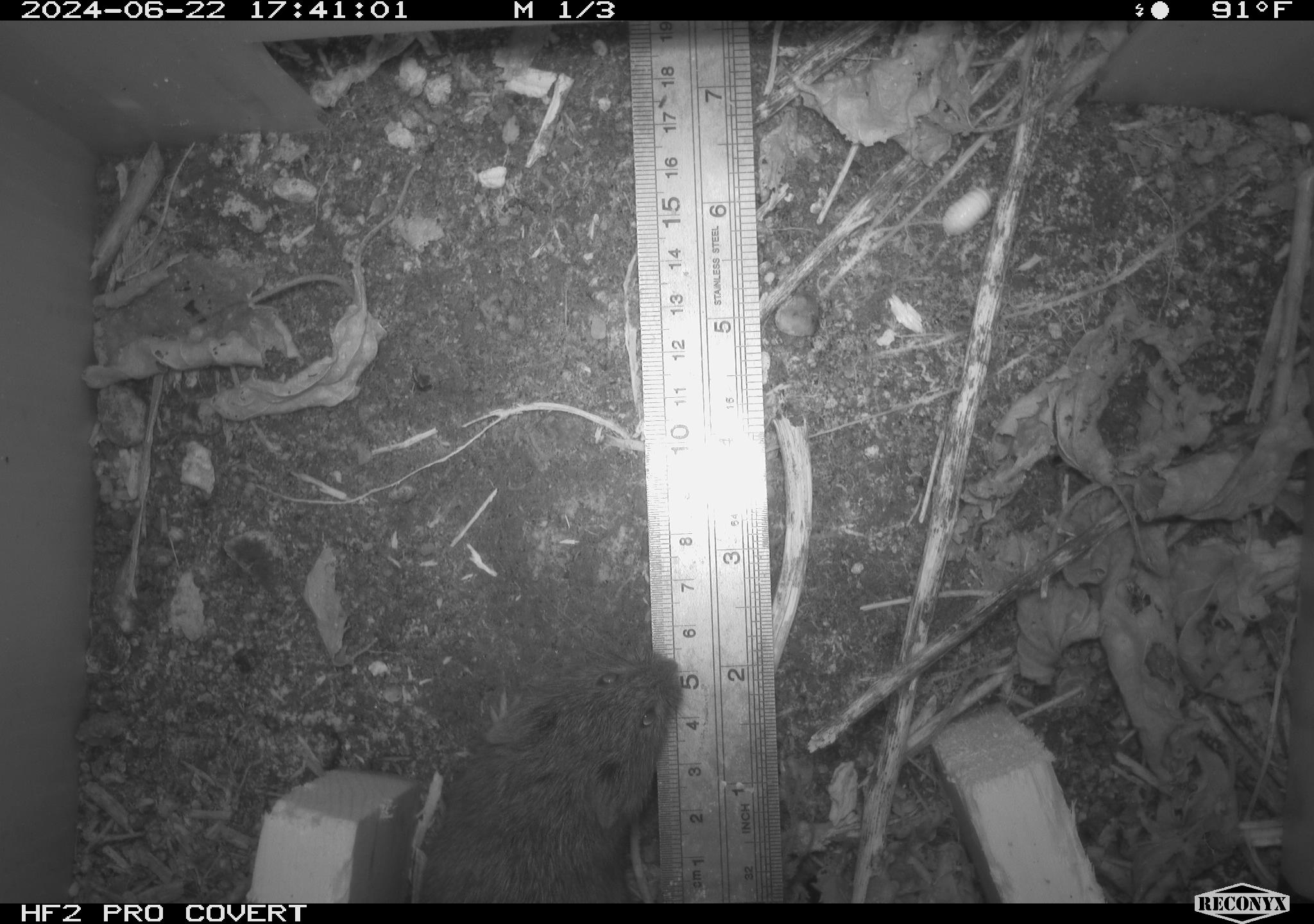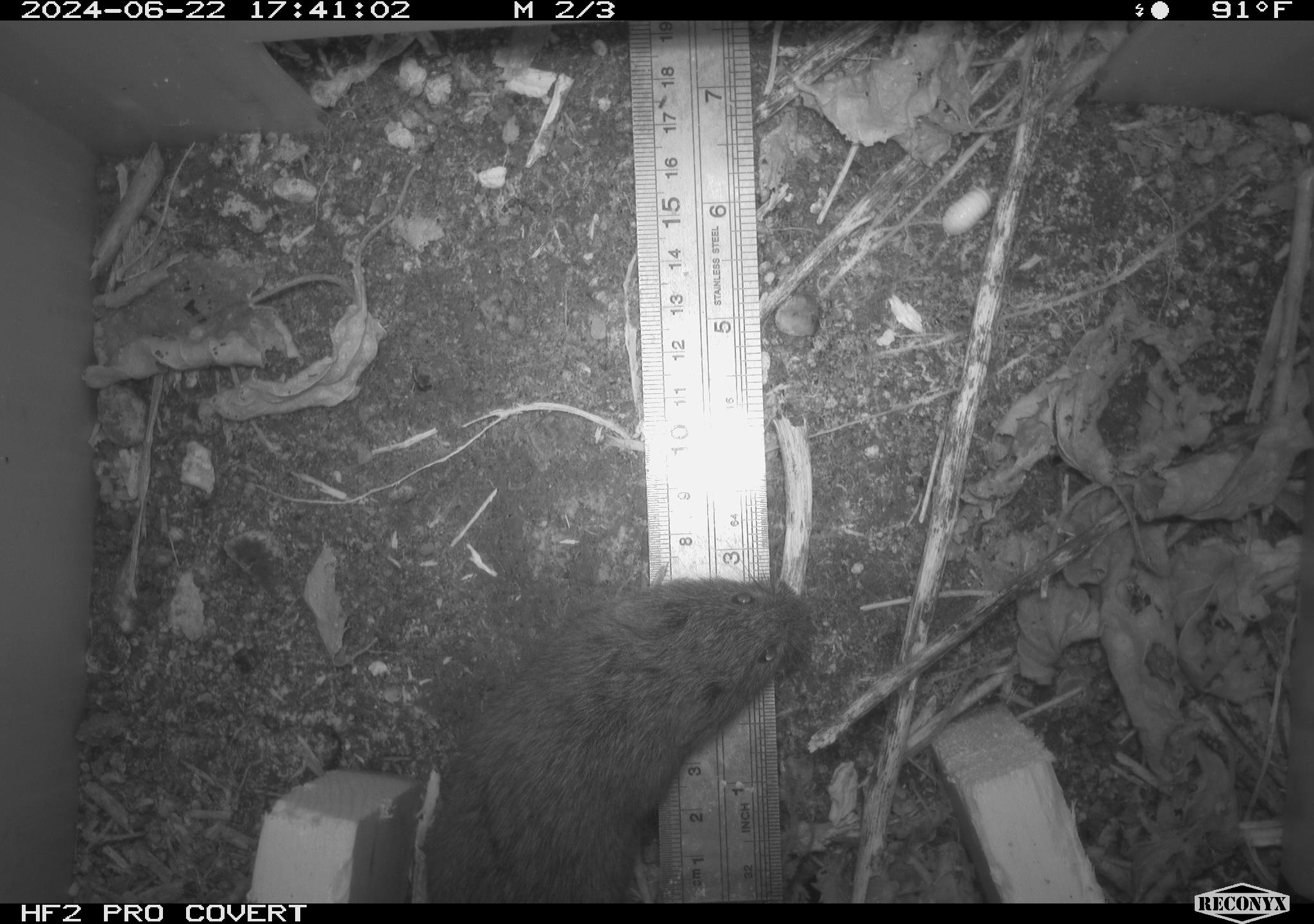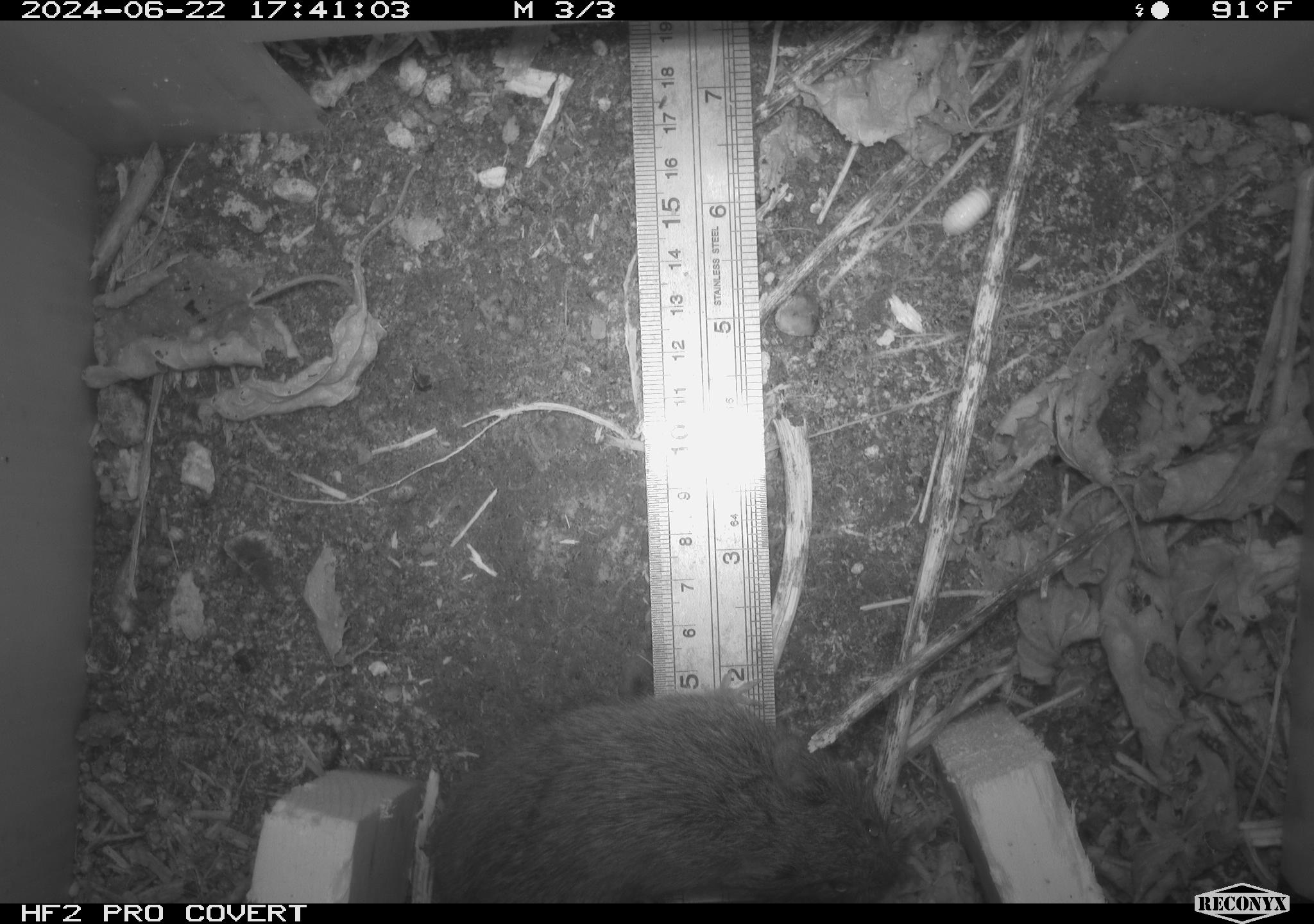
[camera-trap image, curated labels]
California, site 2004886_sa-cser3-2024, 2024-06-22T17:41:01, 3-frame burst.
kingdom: Animalia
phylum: Chordata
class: Mammalia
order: Rodentia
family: Cricetidae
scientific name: Cricetidae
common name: hamsters, voles, lemmings, and allies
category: cricetidae family